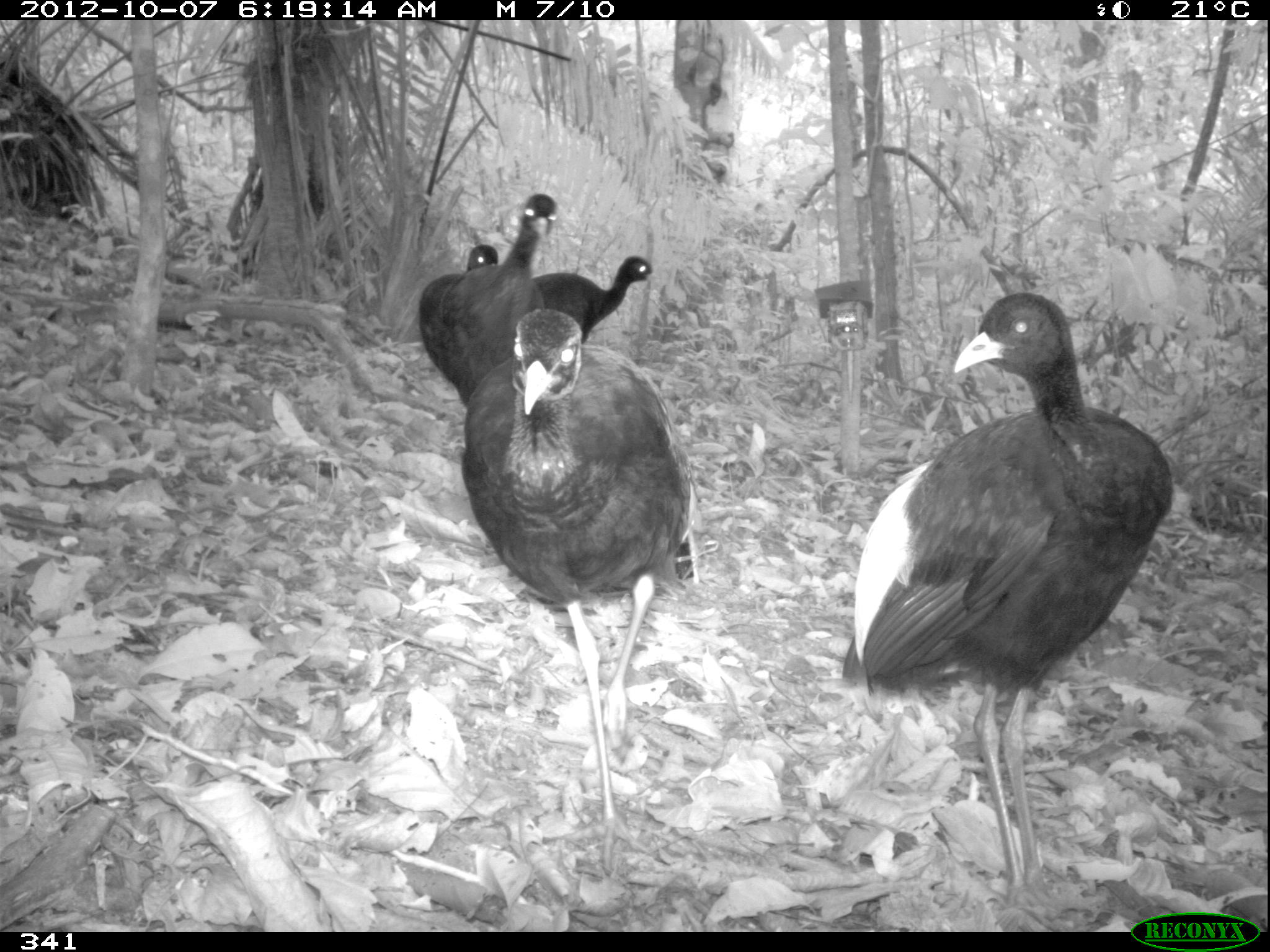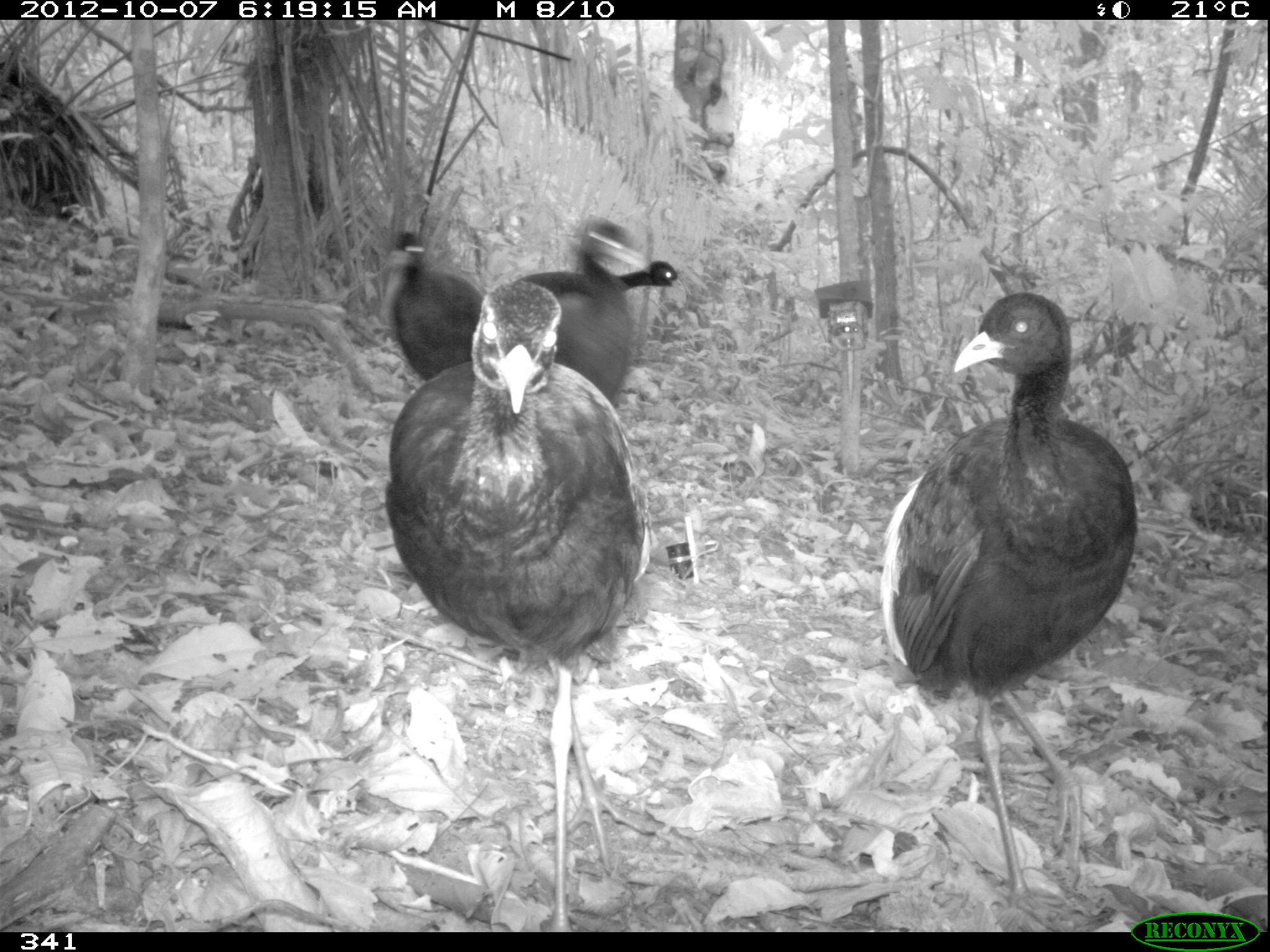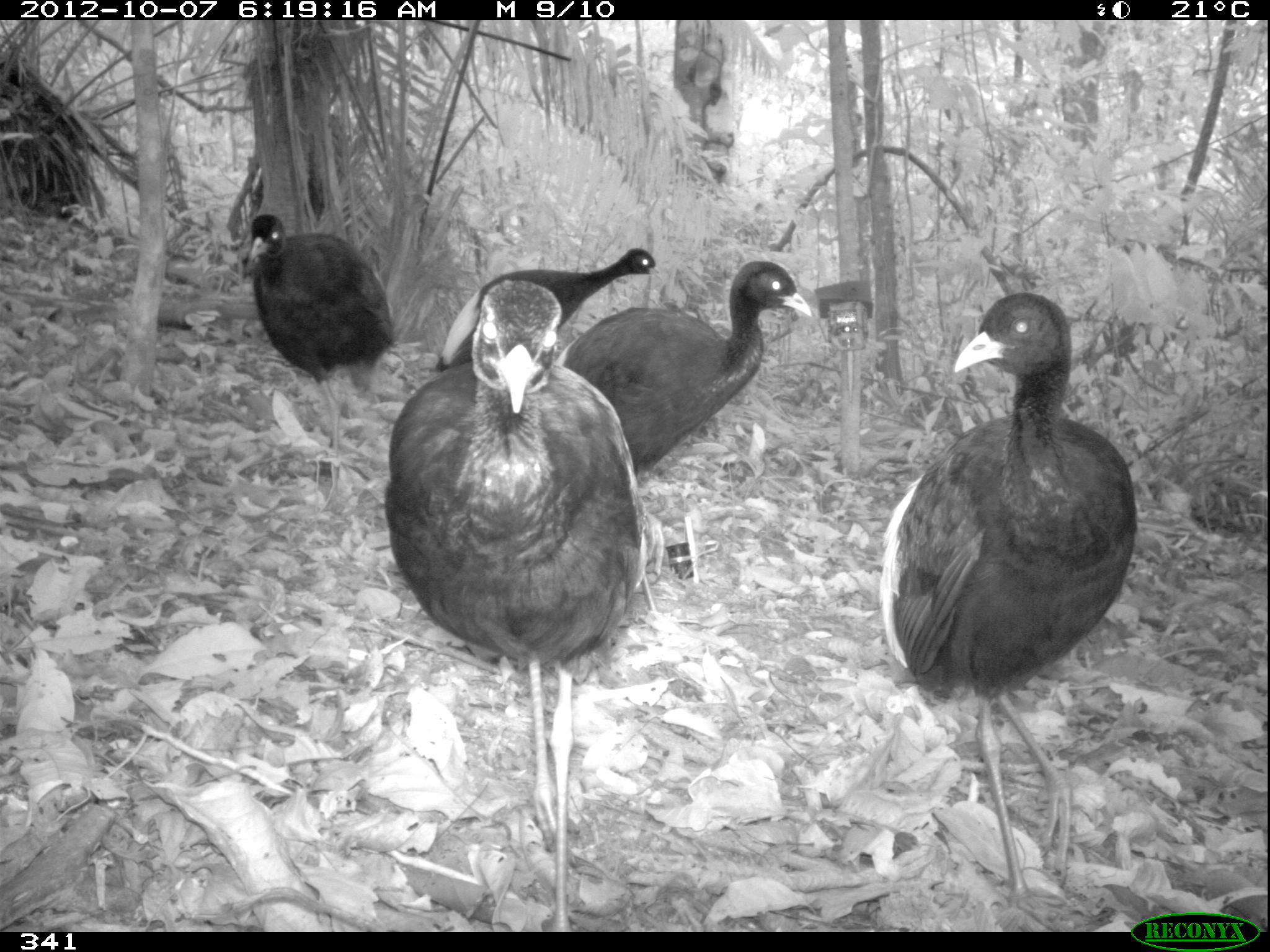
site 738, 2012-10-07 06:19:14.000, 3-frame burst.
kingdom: Animalia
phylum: Chordata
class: Aves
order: Gruiformes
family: Psophiidae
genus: Psophia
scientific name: Psophia leucoptera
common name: pale-winged trumpeter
Psophia leucoptera (pale-winged trumpeter).